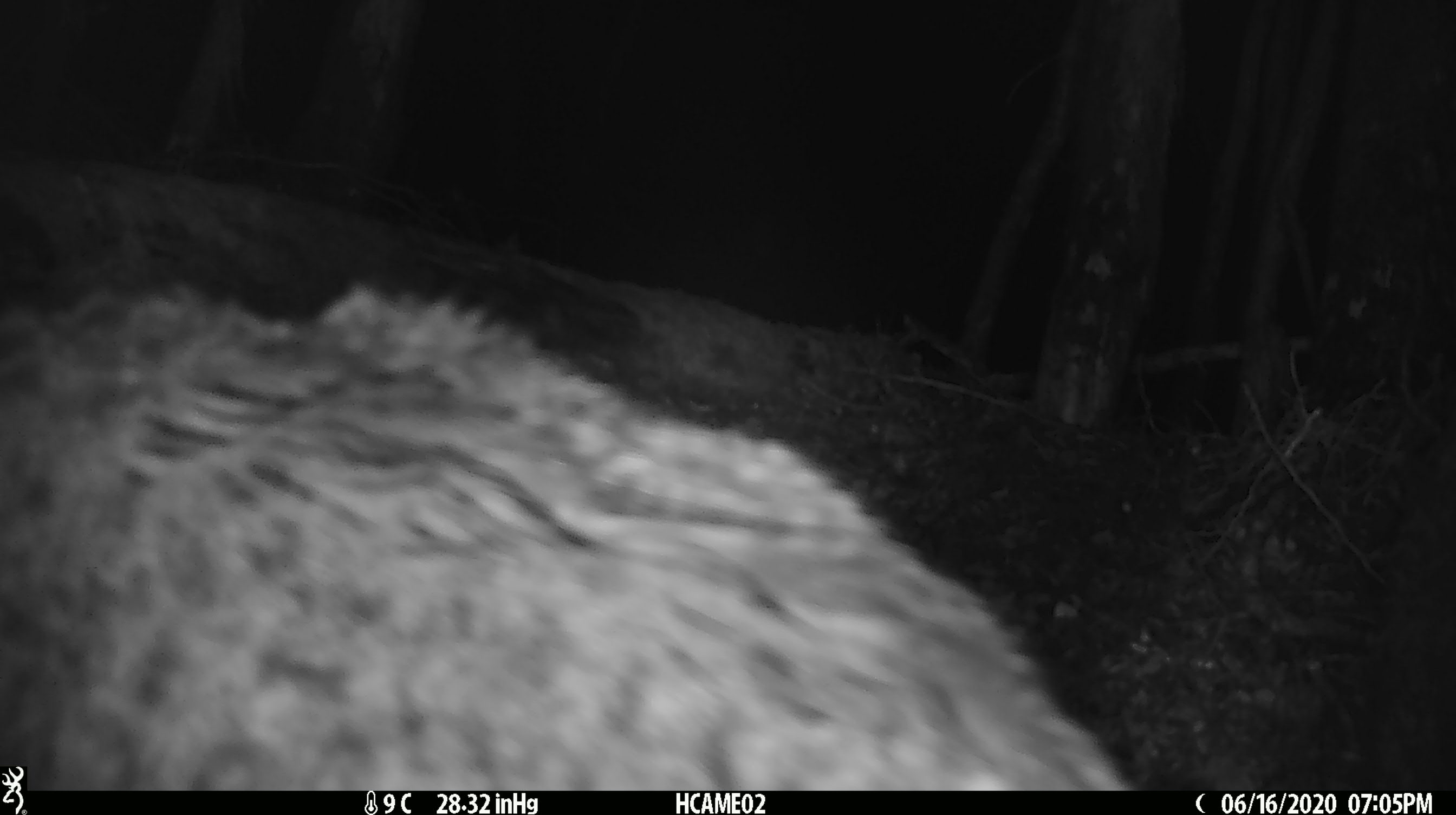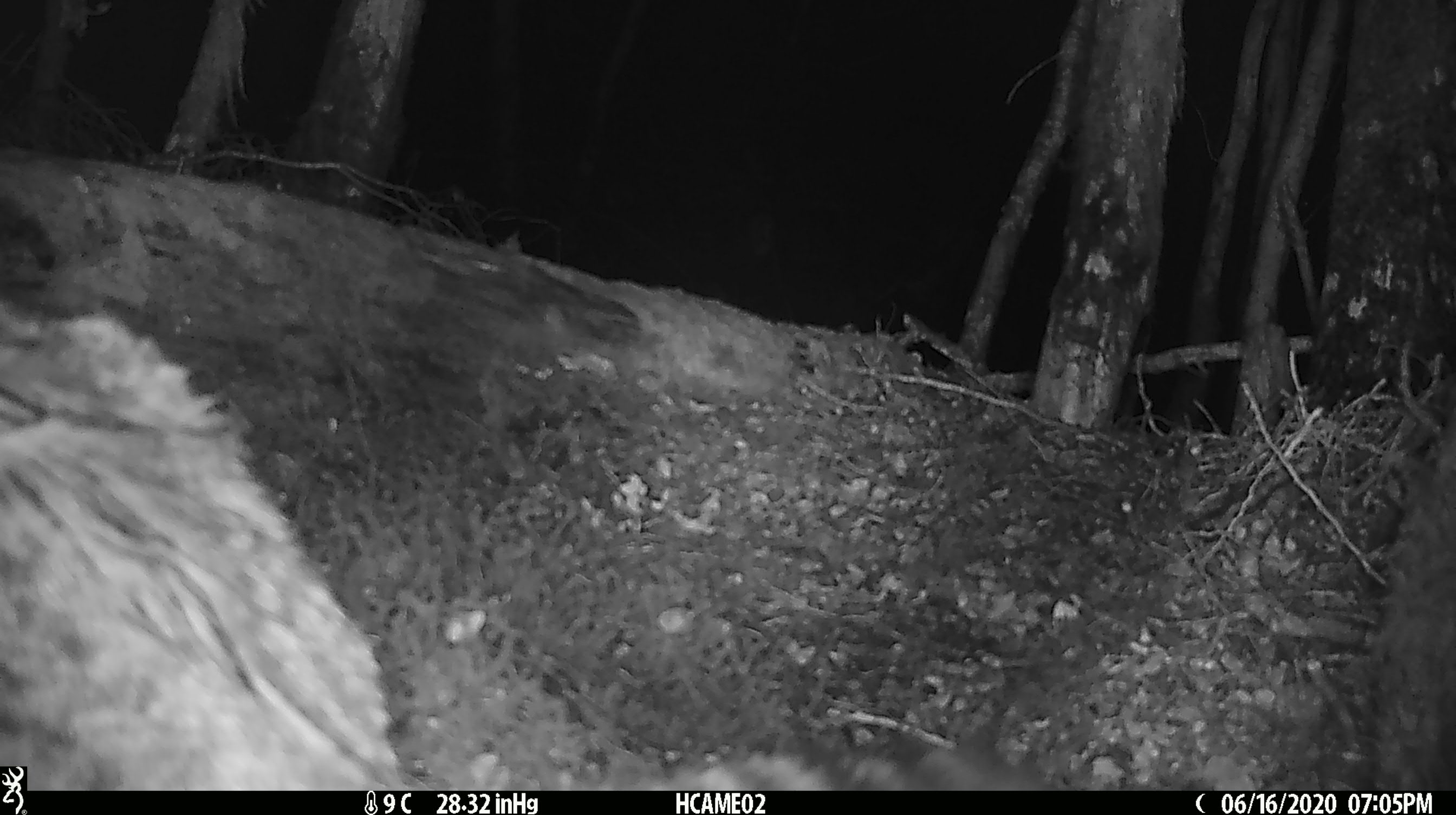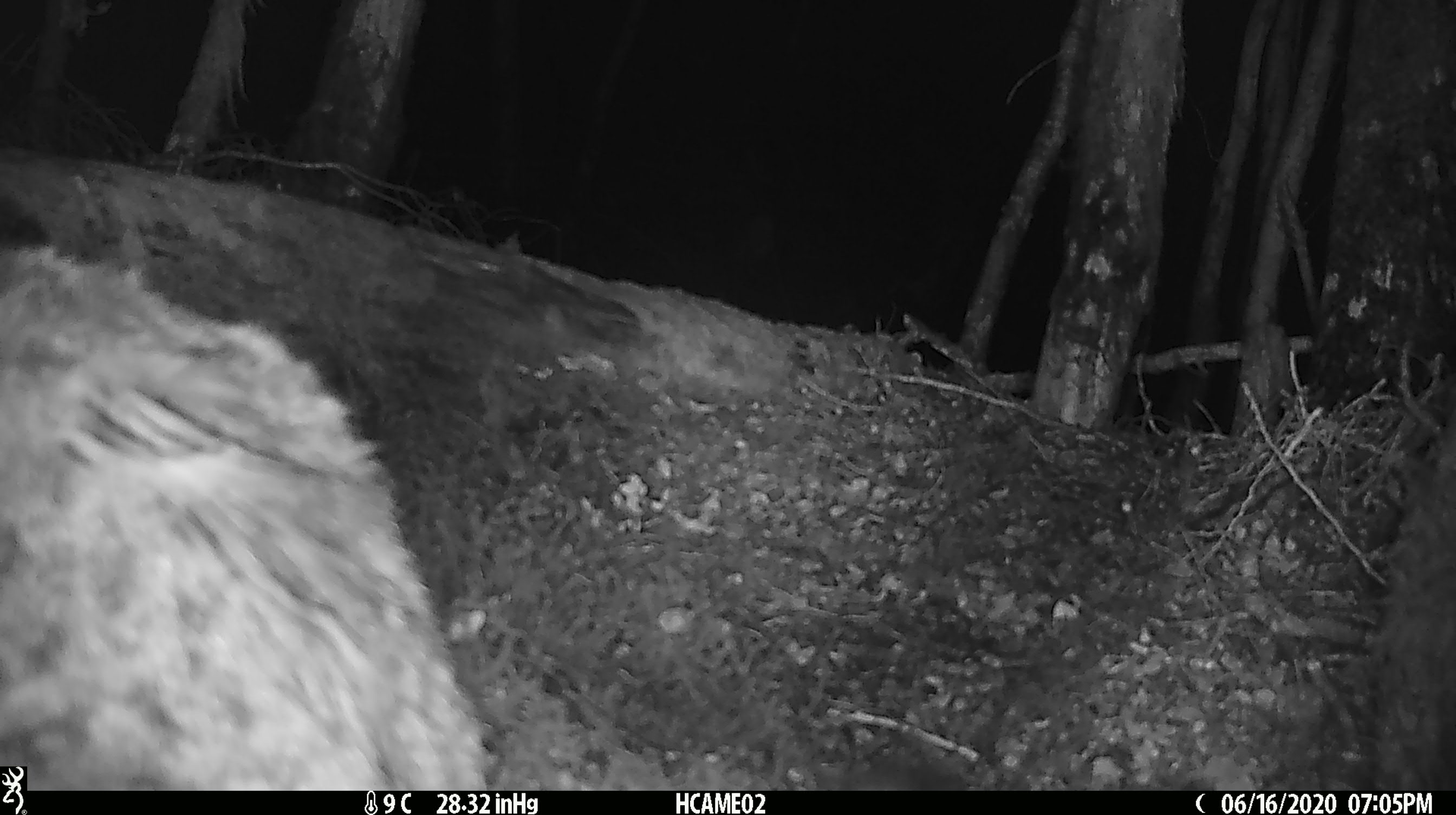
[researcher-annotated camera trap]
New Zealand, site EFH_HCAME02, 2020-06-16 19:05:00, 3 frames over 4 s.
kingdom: Animalia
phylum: Chordata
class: Mammalia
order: Carnivora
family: Felidae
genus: Felis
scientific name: Felis catus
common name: domestic cat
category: cat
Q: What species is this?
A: Cat (domestic cat) (Felis catus).